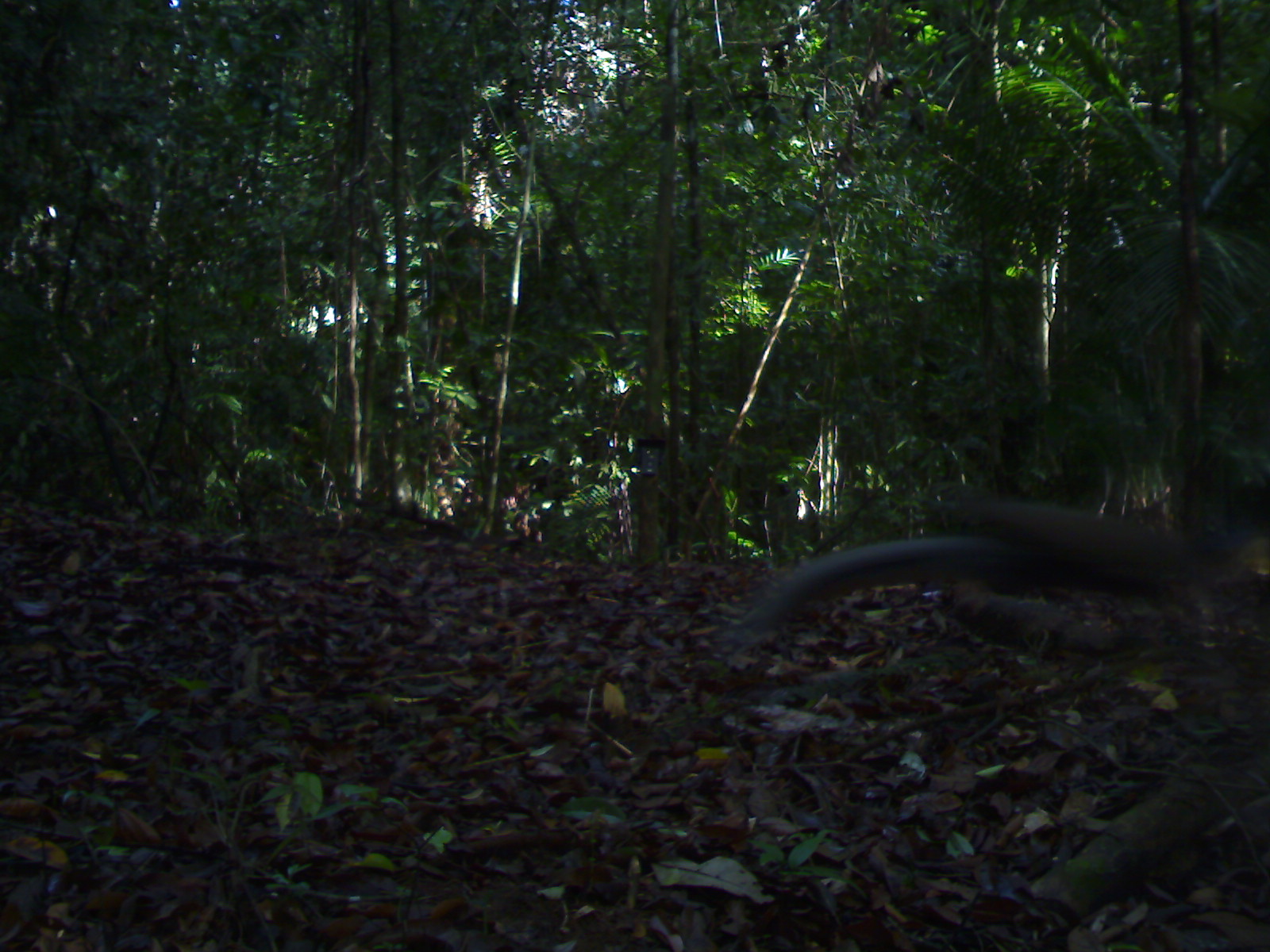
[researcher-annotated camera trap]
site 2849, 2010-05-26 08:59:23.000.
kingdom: Animalia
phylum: Chordata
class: Aves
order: Galliformes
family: Phasianidae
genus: Argusianus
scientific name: Argusianus argus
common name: great argus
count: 1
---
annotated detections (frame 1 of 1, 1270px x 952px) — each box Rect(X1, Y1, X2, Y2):
argusianus argus: Rect(738, 481, 1264, 638)